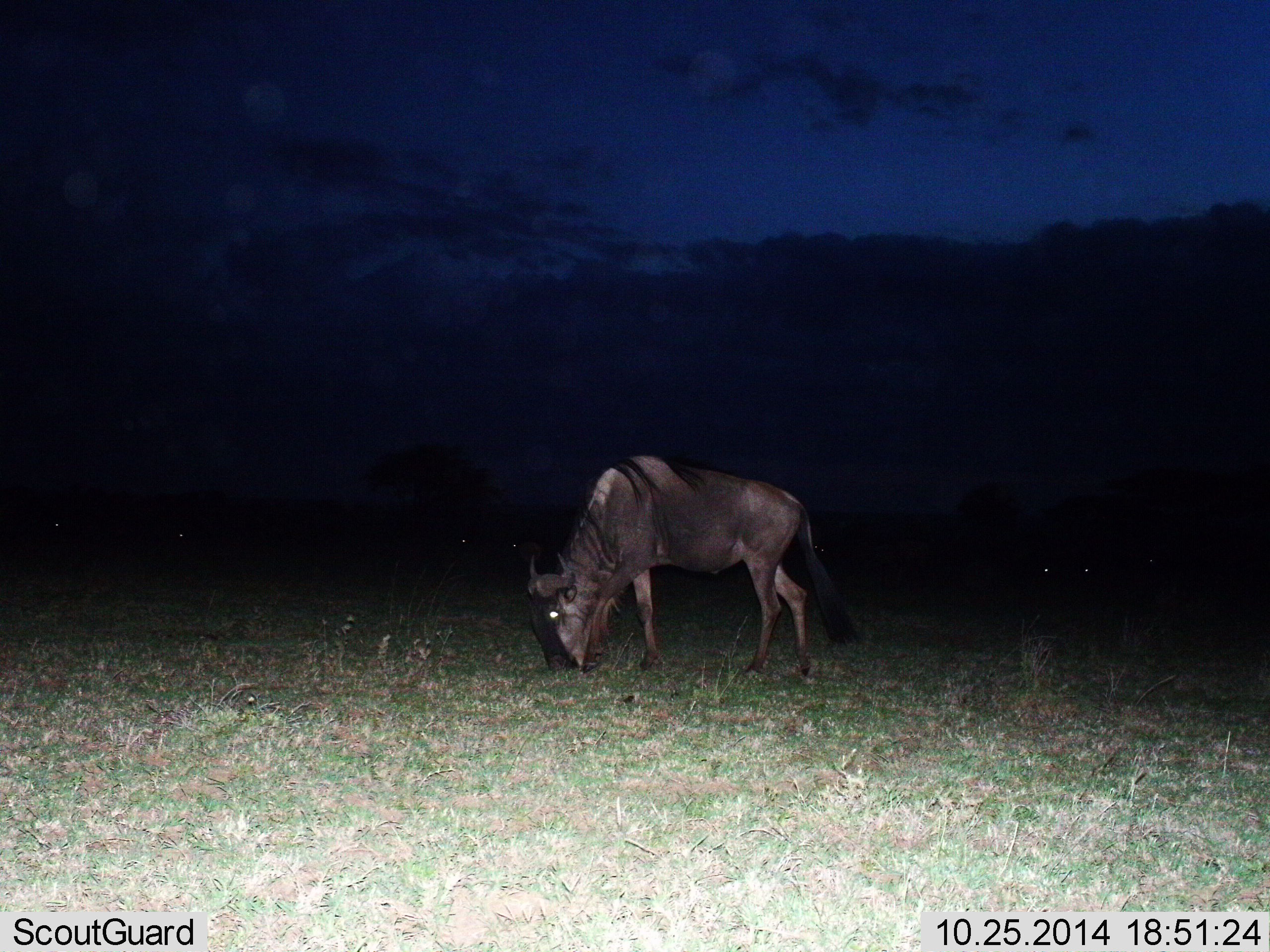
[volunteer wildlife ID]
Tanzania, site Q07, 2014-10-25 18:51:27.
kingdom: Animalia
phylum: Chordata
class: Mammalia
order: Artiodactyla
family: Bovidae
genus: Connochaetes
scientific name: Connochaetes taurinus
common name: blue wildebeest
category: wildebeest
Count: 1.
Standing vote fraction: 10%.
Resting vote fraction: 0%.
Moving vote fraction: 10%.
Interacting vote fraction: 0%.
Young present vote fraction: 0%.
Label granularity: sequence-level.